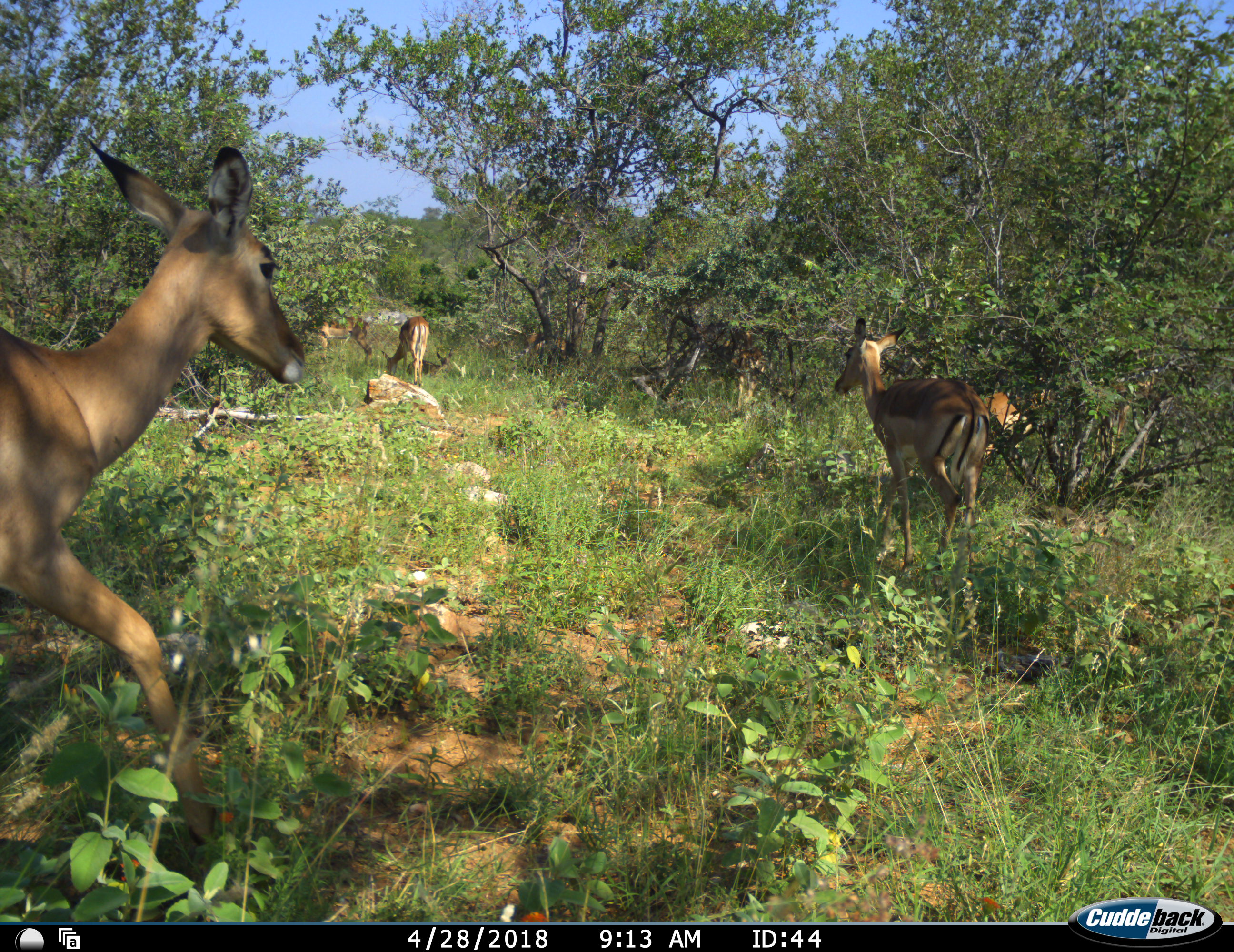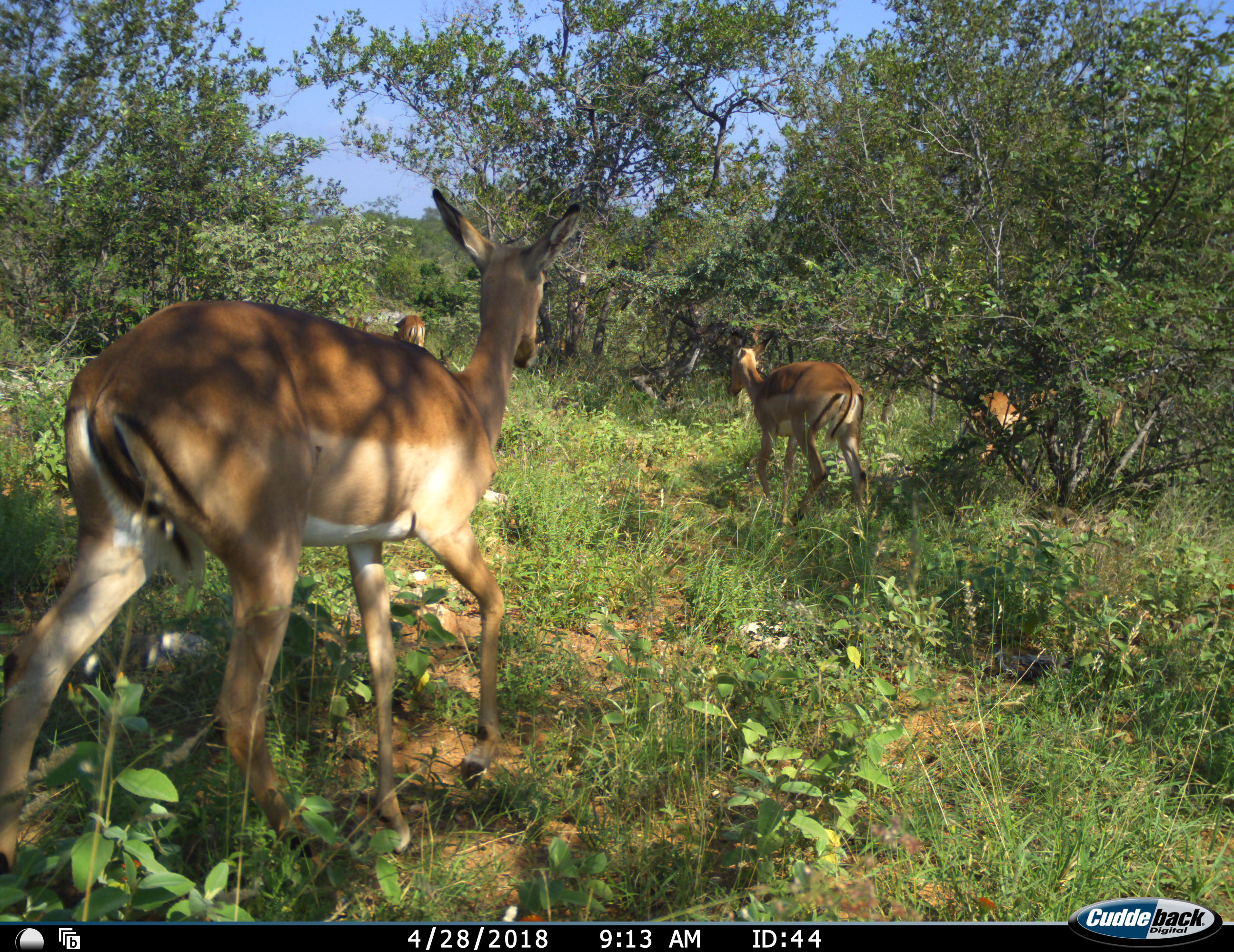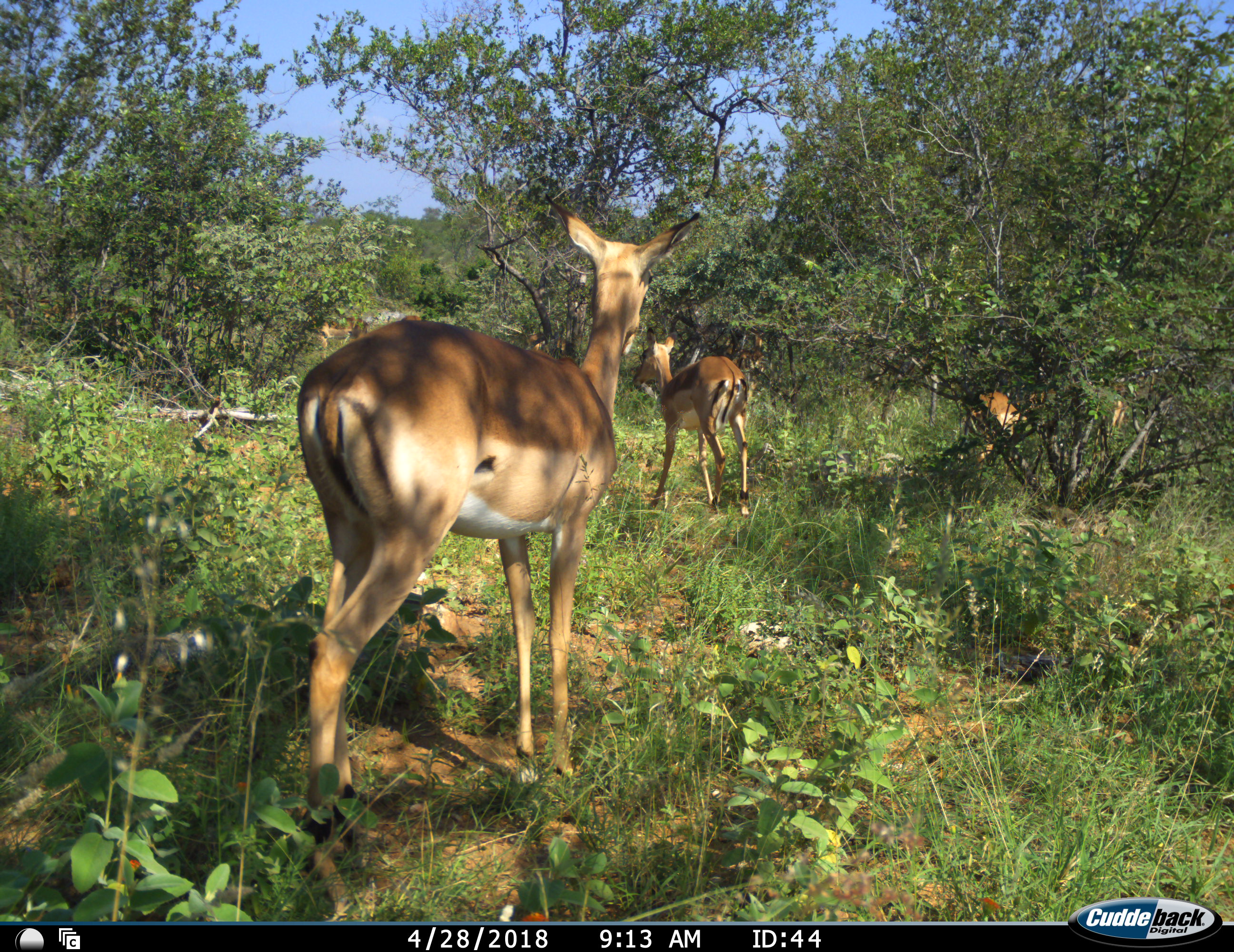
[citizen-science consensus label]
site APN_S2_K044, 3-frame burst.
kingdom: Animalia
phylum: Chordata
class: Mammalia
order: Artiodactyla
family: Bovidae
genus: Aepyceros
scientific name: Aepyceros melampus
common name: impala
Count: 6.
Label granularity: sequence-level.